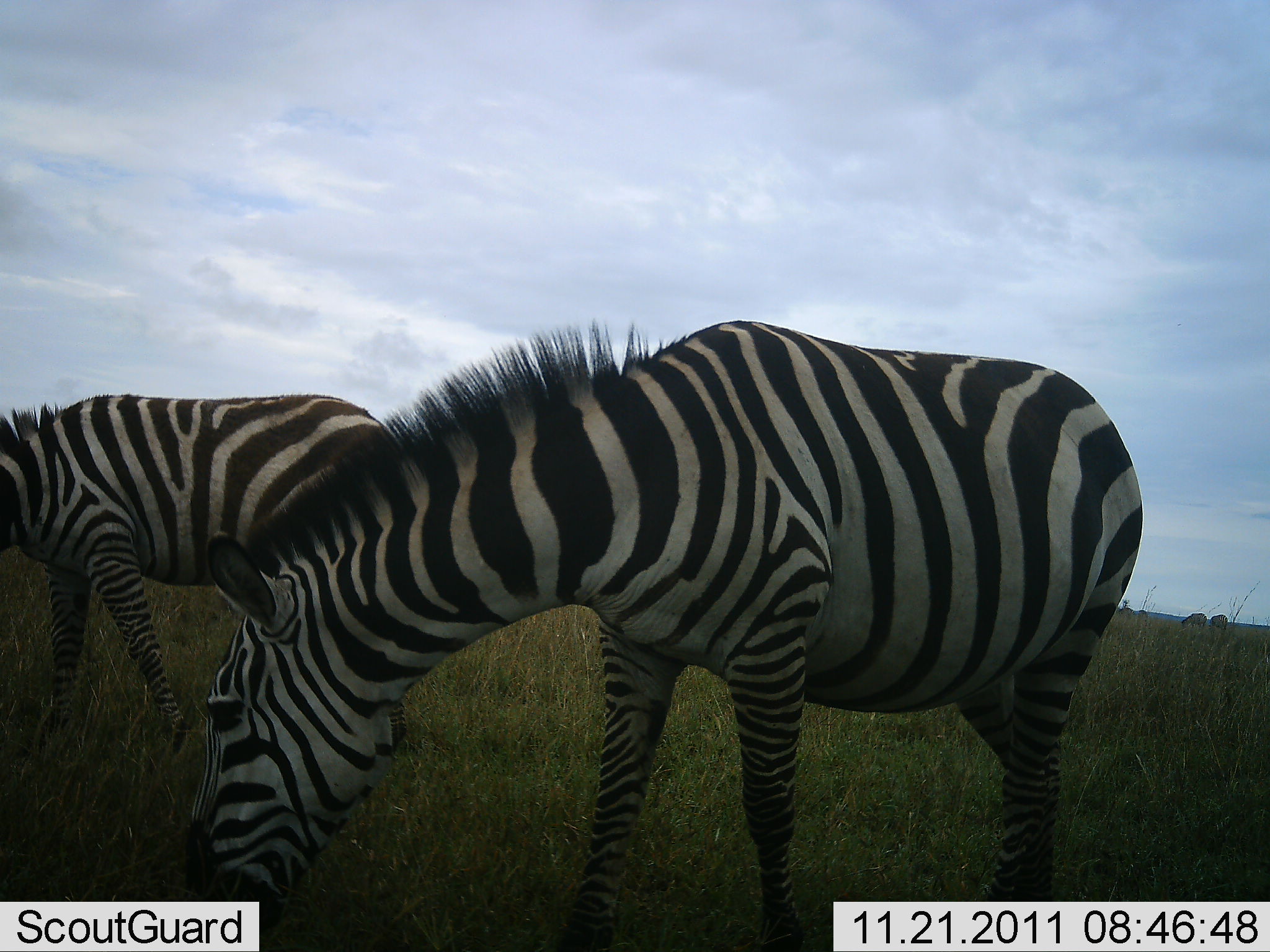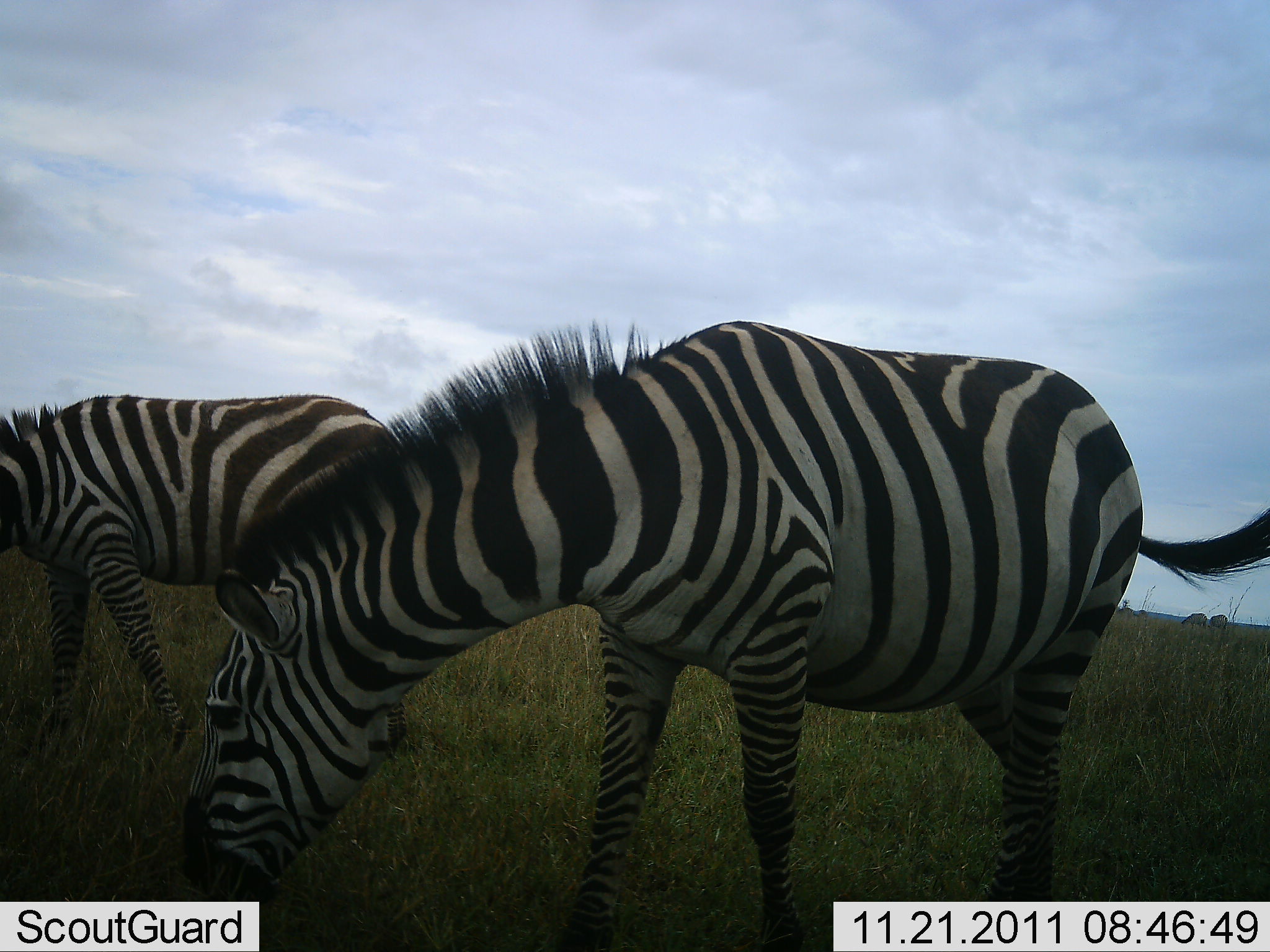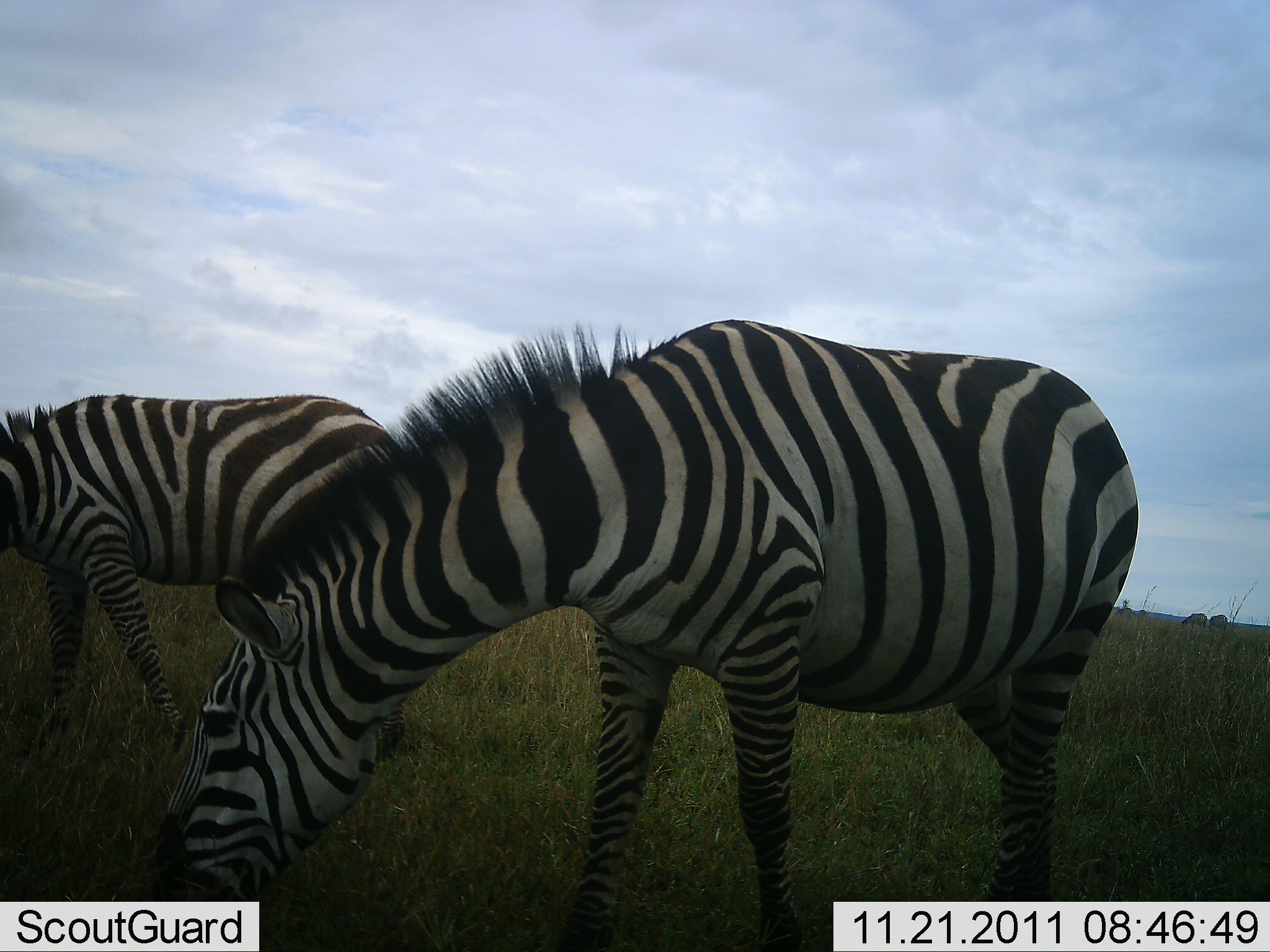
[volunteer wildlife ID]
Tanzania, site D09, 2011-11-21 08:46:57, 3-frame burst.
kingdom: Animalia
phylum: Chordata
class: Mammalia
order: Perissodactyla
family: Equidae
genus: Equus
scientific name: Equus quagga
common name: plains zebra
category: zebra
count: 2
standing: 25%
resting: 0%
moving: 0%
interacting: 0%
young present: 0%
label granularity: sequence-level